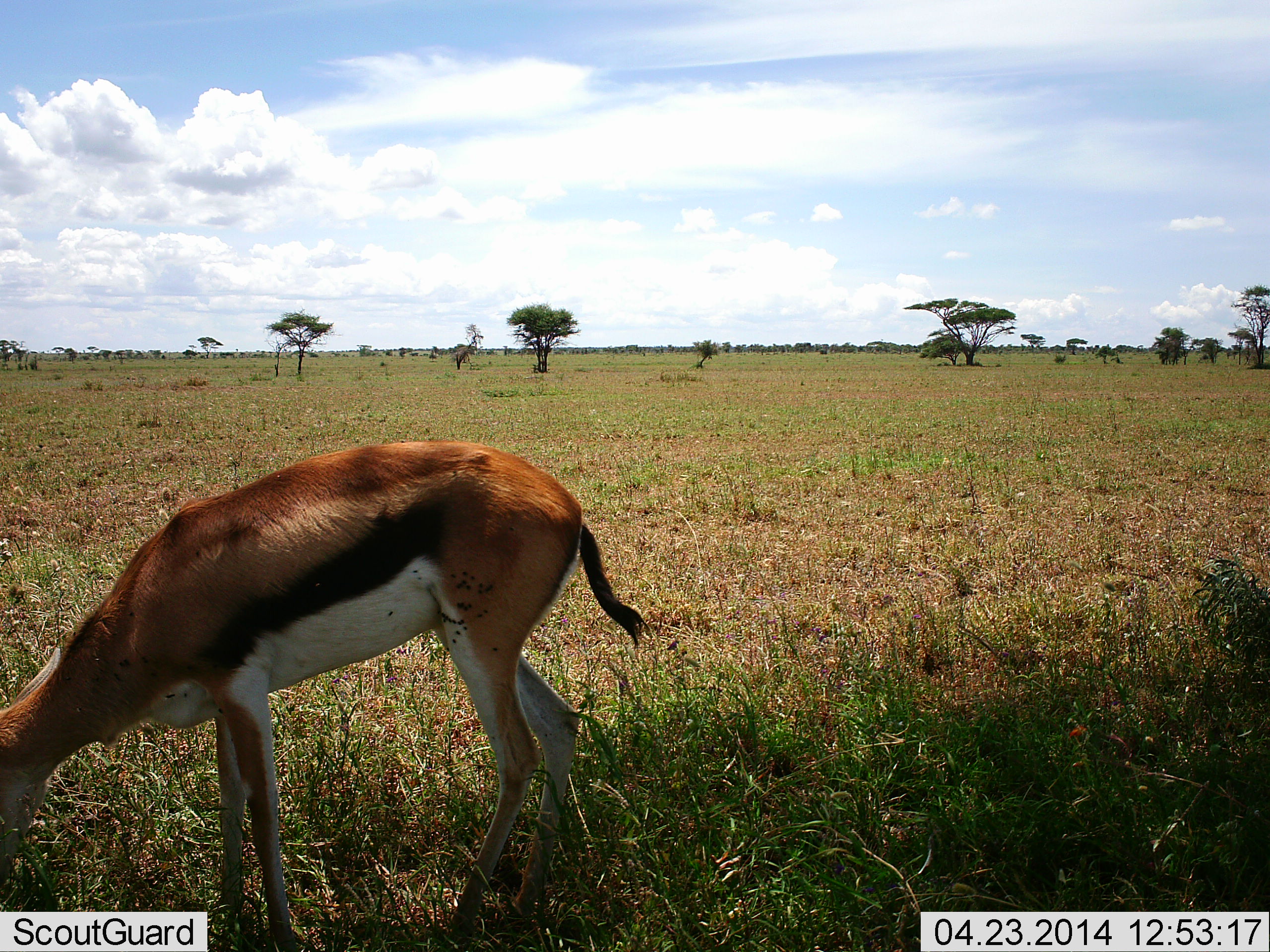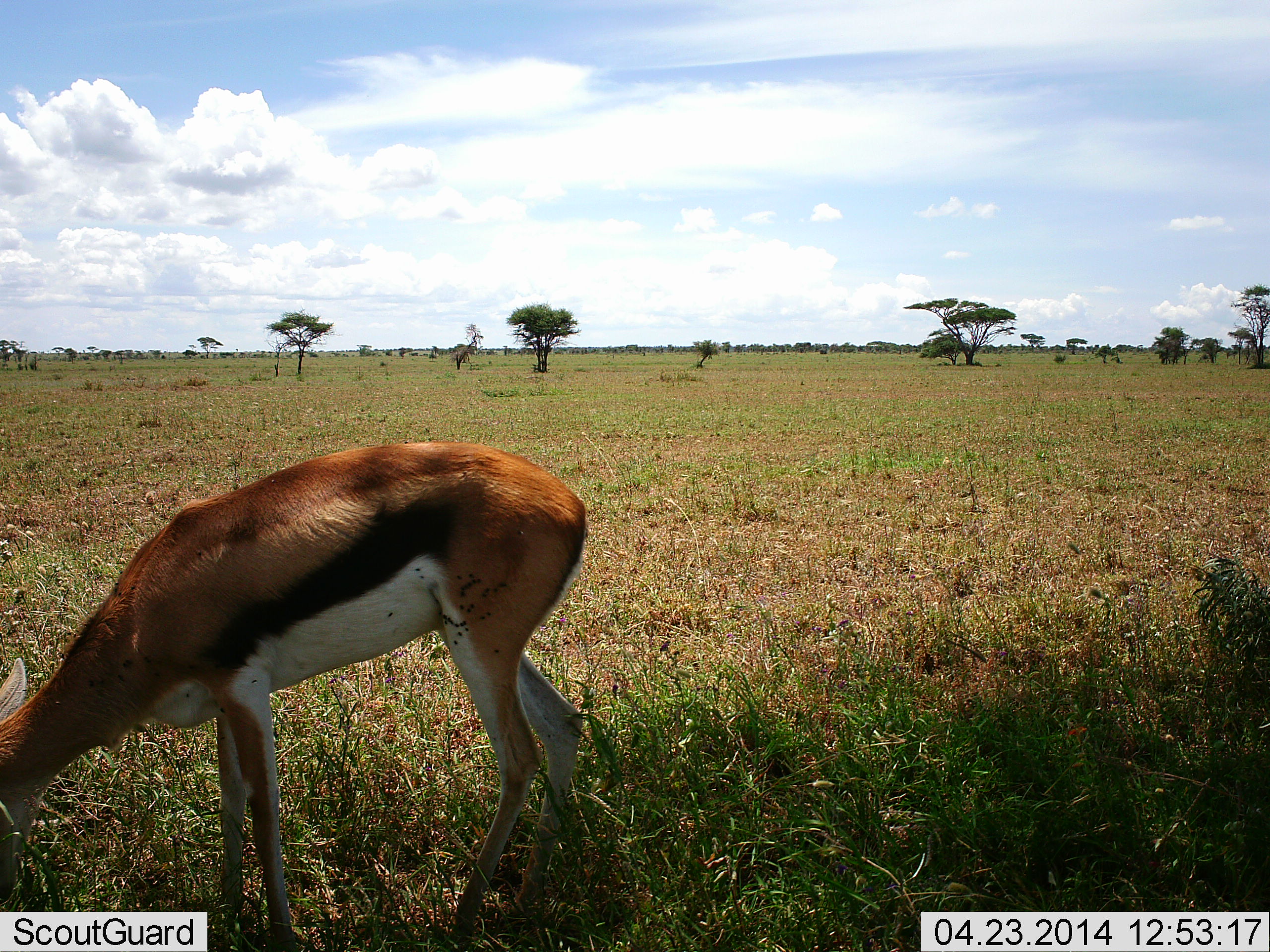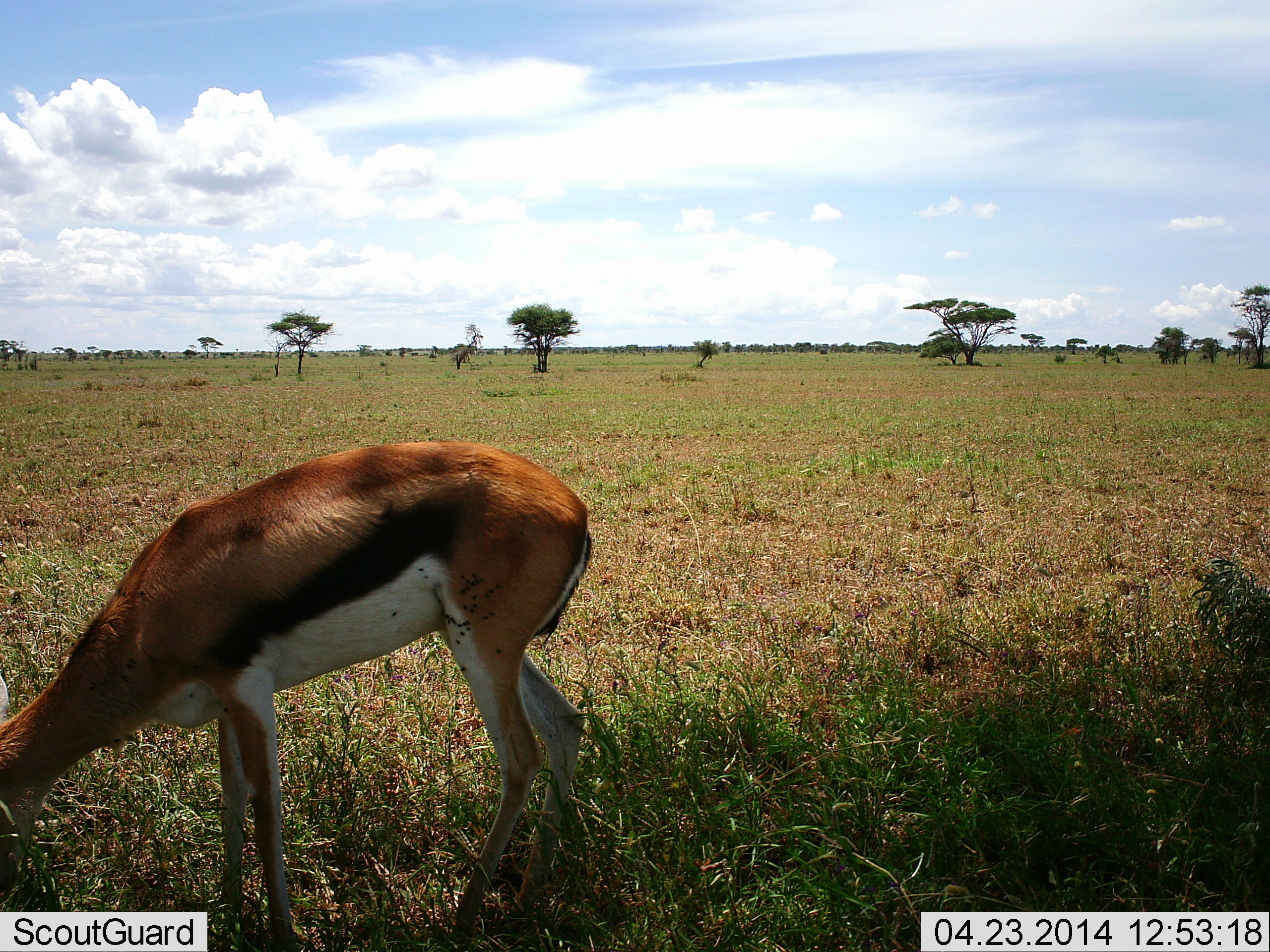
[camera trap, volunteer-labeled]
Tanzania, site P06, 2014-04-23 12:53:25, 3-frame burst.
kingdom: Animalia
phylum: Chordata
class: Mammalia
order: Artiodactyla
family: Bovidae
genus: Eudorcas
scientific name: Eudorcas thomsonii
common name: thomson's gazelle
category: gazellethomsons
Gazellethomsons (thomson's gazelle) (Eudorcas thomsonii), count 1. Behavior (volunteer vote fractions): standing 18%, resting 0%, moving 0%, interacting 0%. Young present (vote fraction): 0%. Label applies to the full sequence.